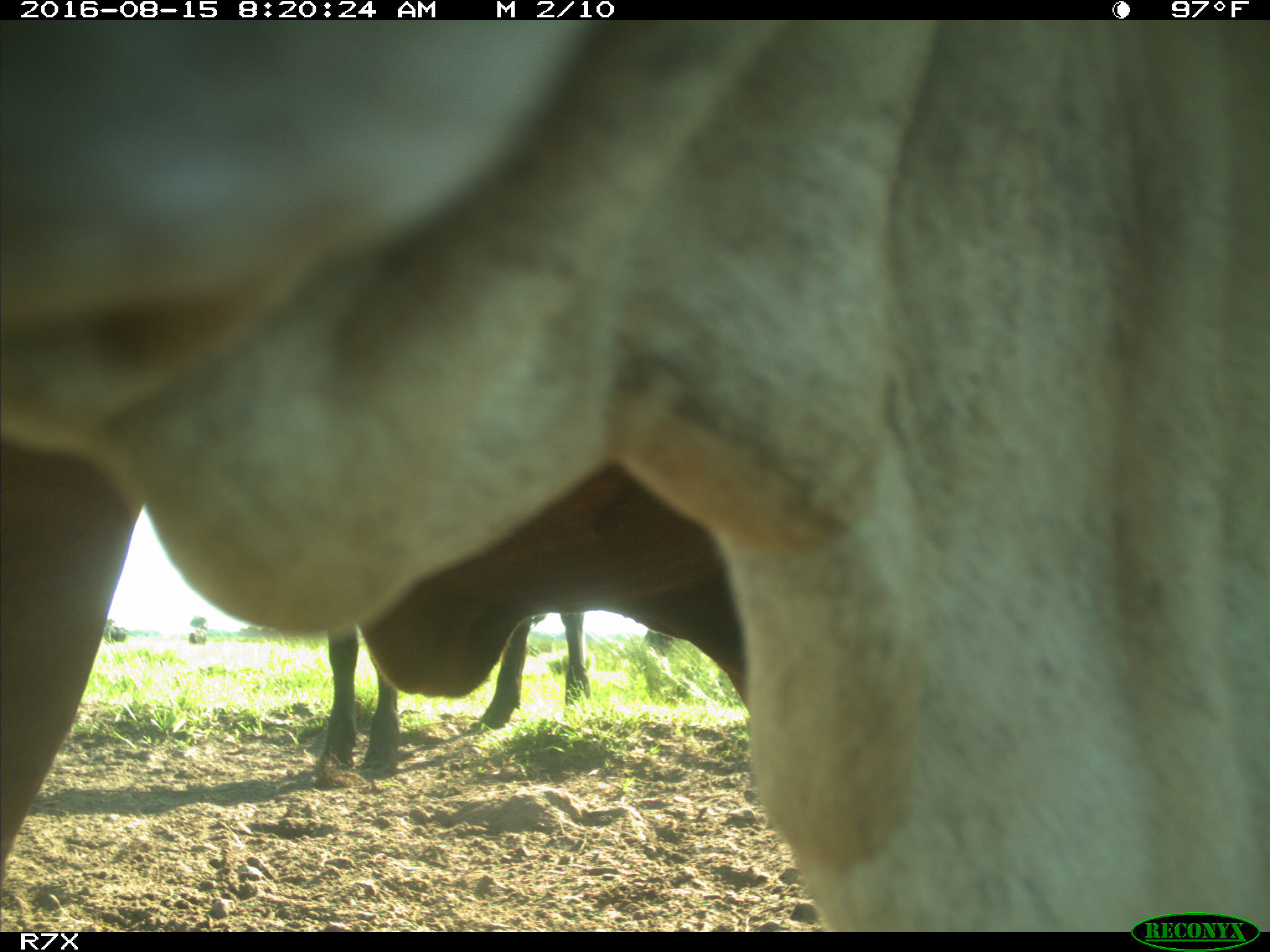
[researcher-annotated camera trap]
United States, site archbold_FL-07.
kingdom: Animalia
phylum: Chordata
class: Mammalia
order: Artiodactyla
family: Bovidae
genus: Bos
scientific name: Bos taurus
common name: domestic cow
Bos taurus (domestic cow).